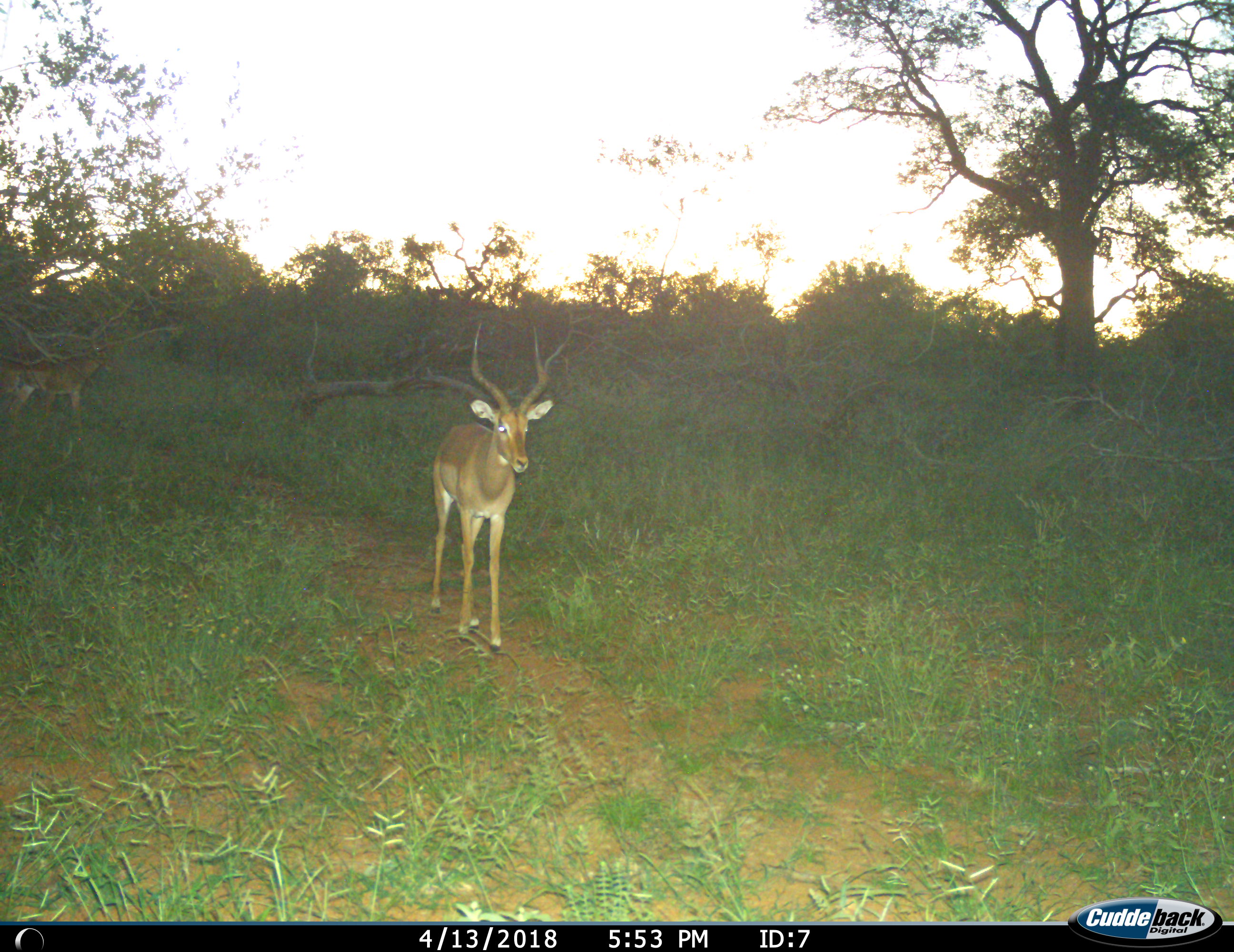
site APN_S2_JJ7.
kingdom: Animalia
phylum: Chordata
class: Mammalia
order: Artiodactyla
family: Bovidae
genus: Aepyceros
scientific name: Aepyceros melampus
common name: impala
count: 1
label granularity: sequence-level